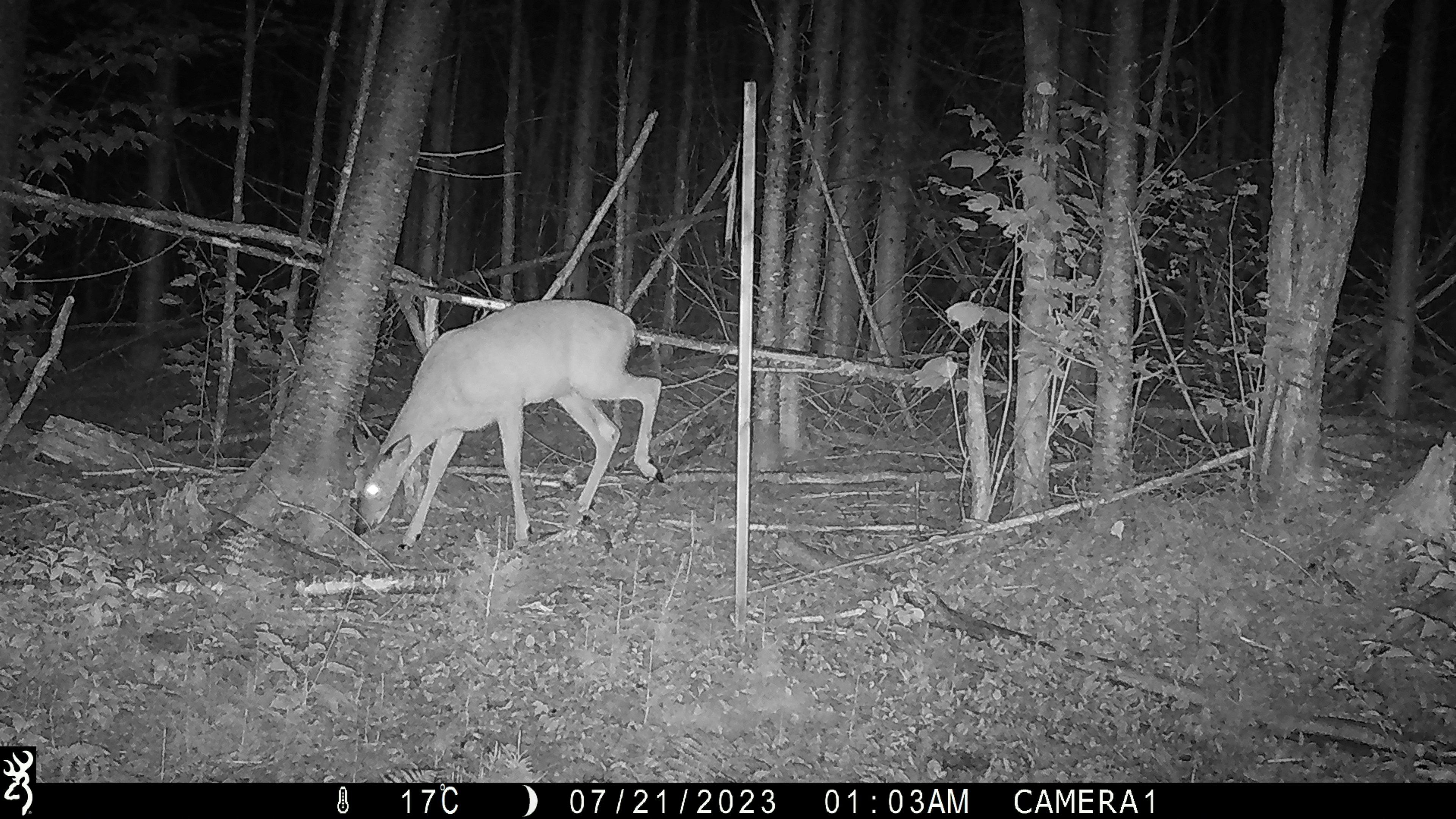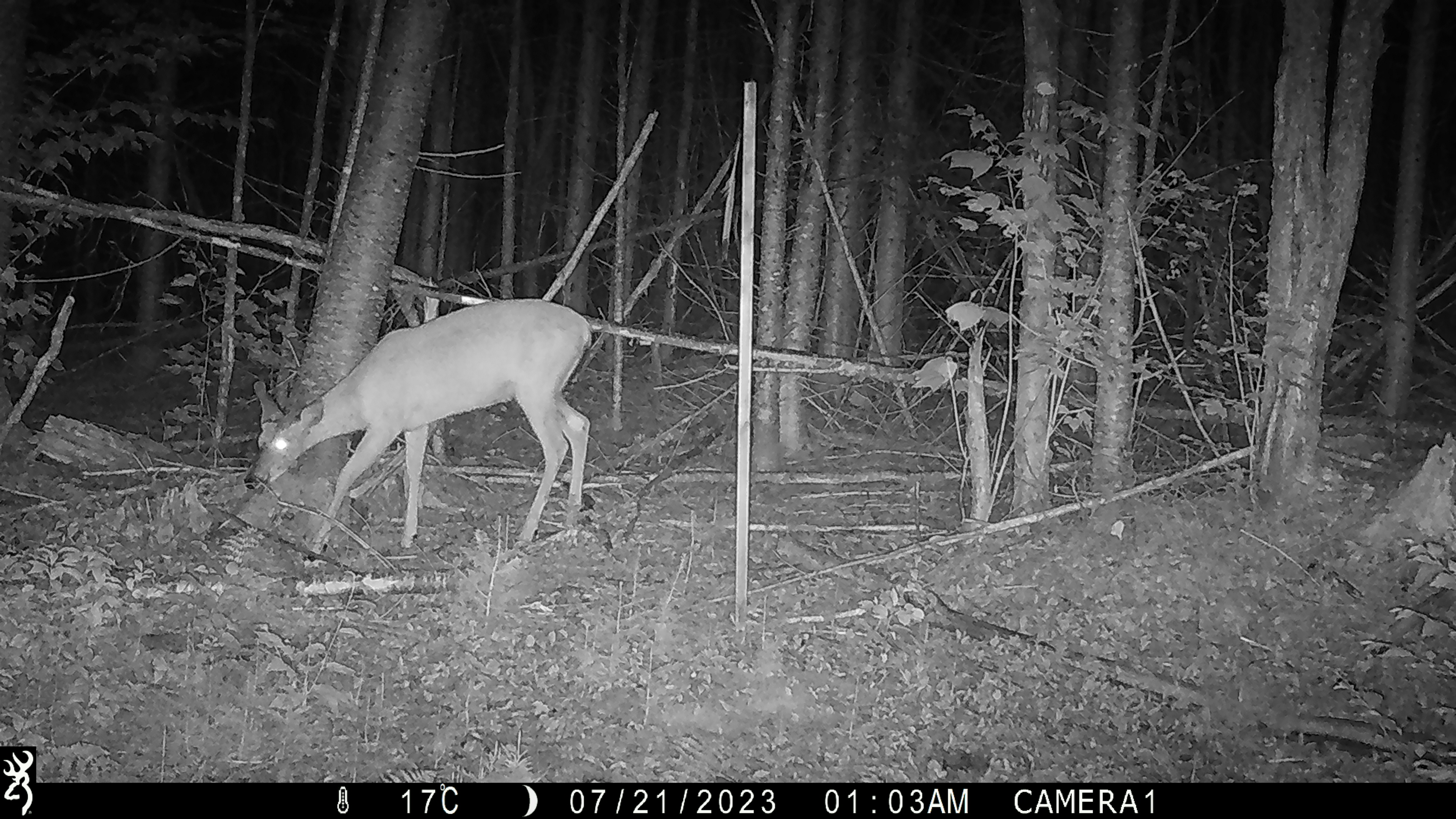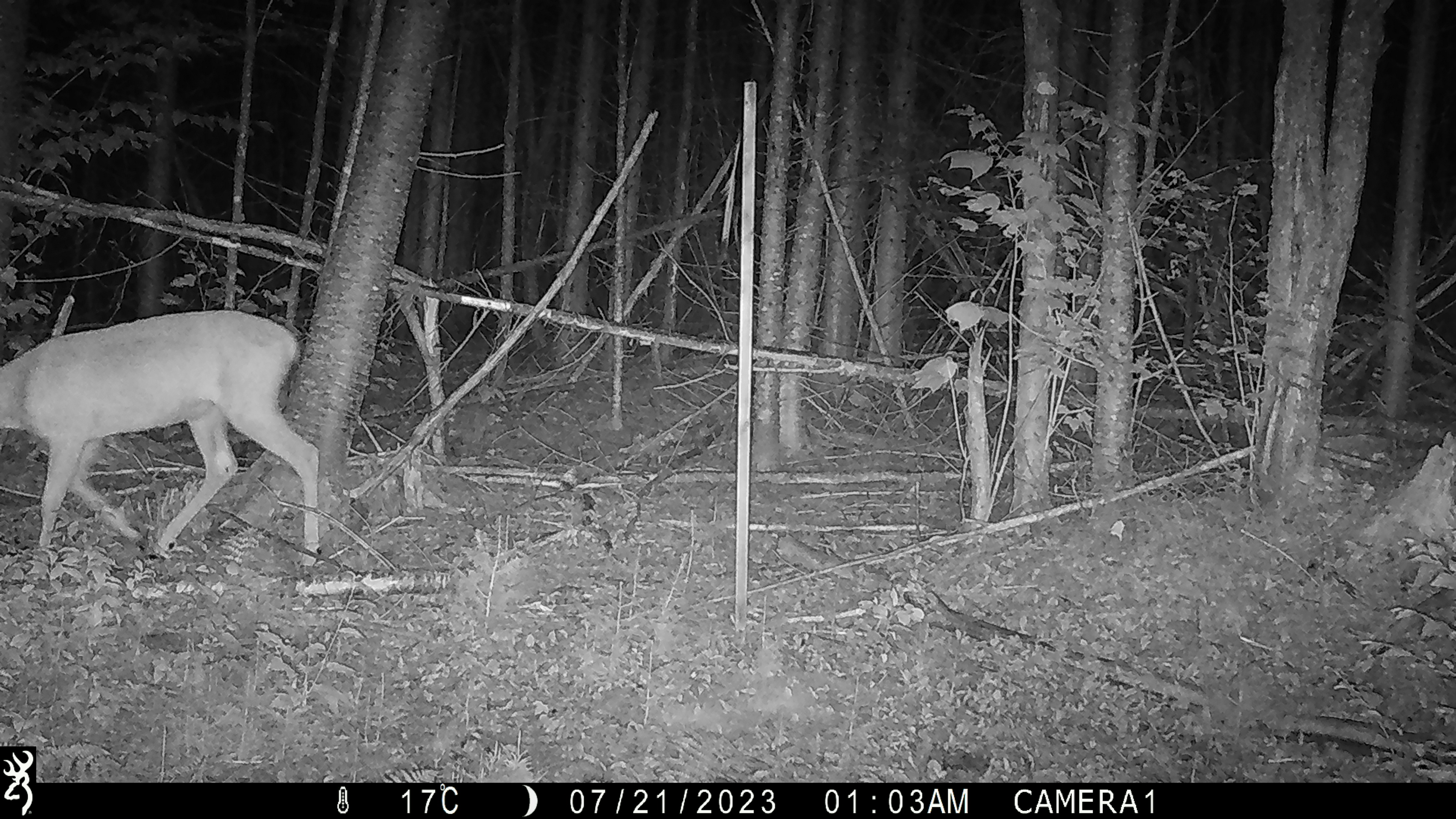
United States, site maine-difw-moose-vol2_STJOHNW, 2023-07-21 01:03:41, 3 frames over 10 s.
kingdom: Animalia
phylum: Chordata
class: Mammalia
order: Artiodactyla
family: Cervidae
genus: Odocoileus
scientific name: Odocoileus virginianus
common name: white-tailed deer